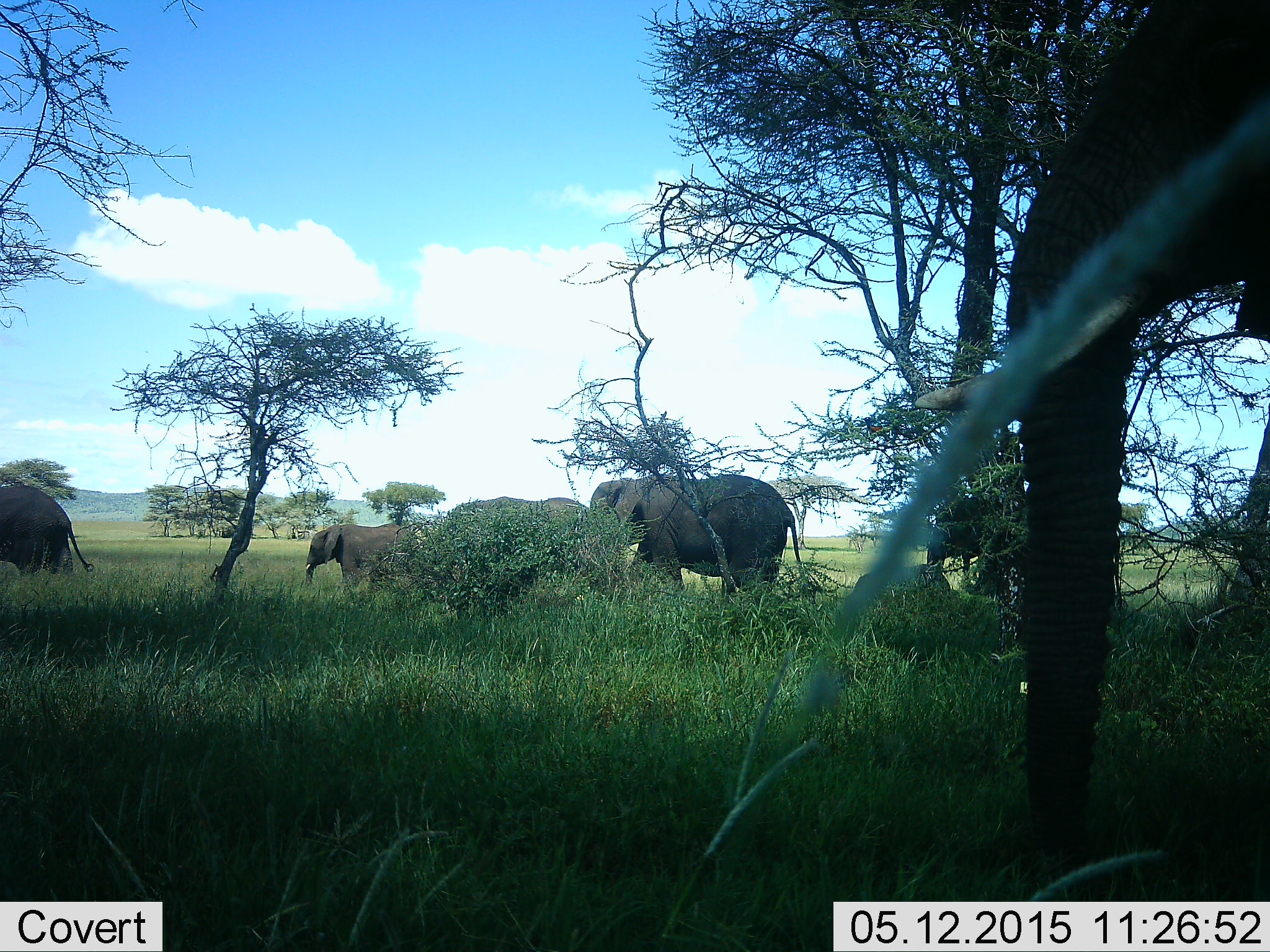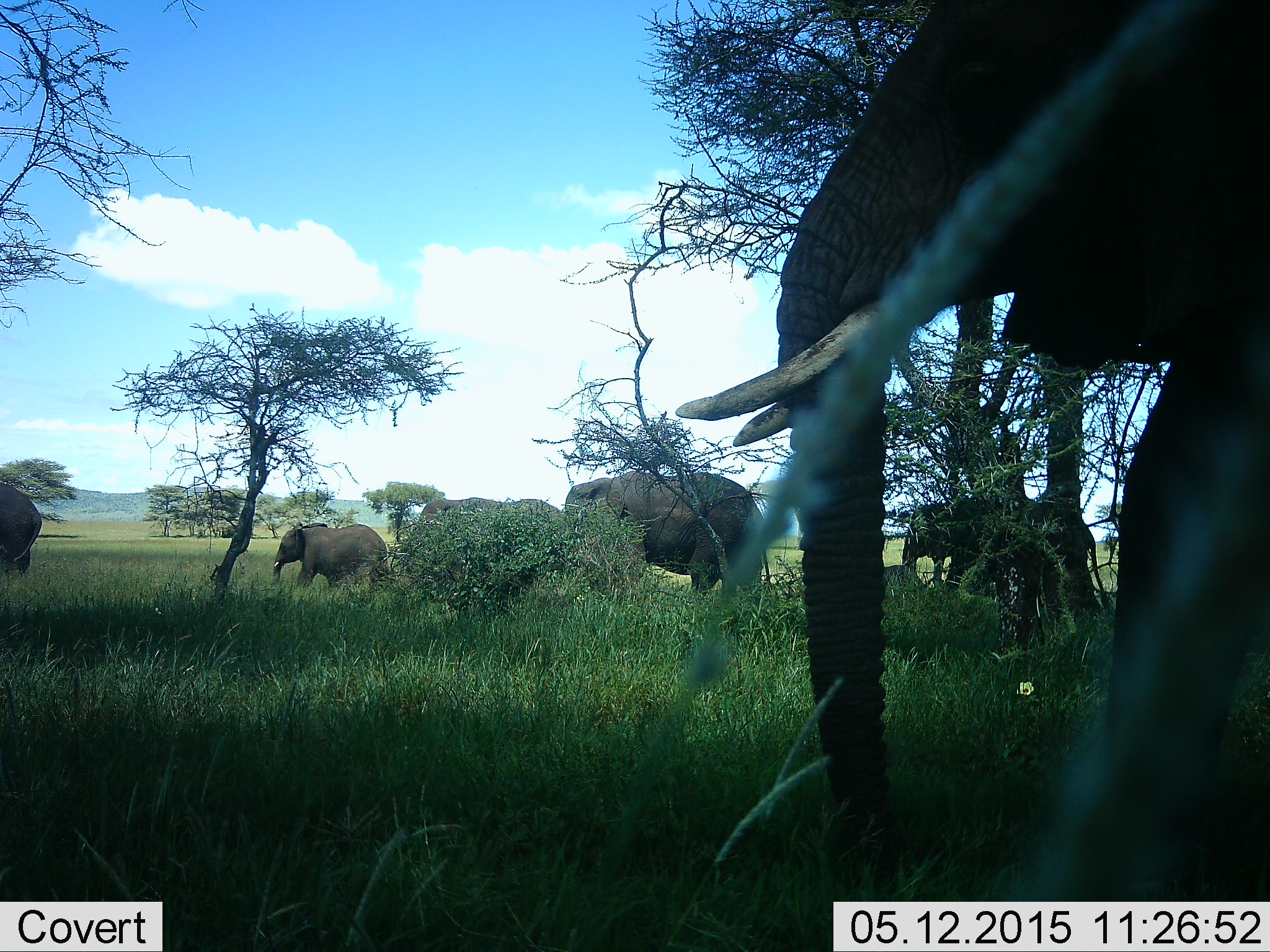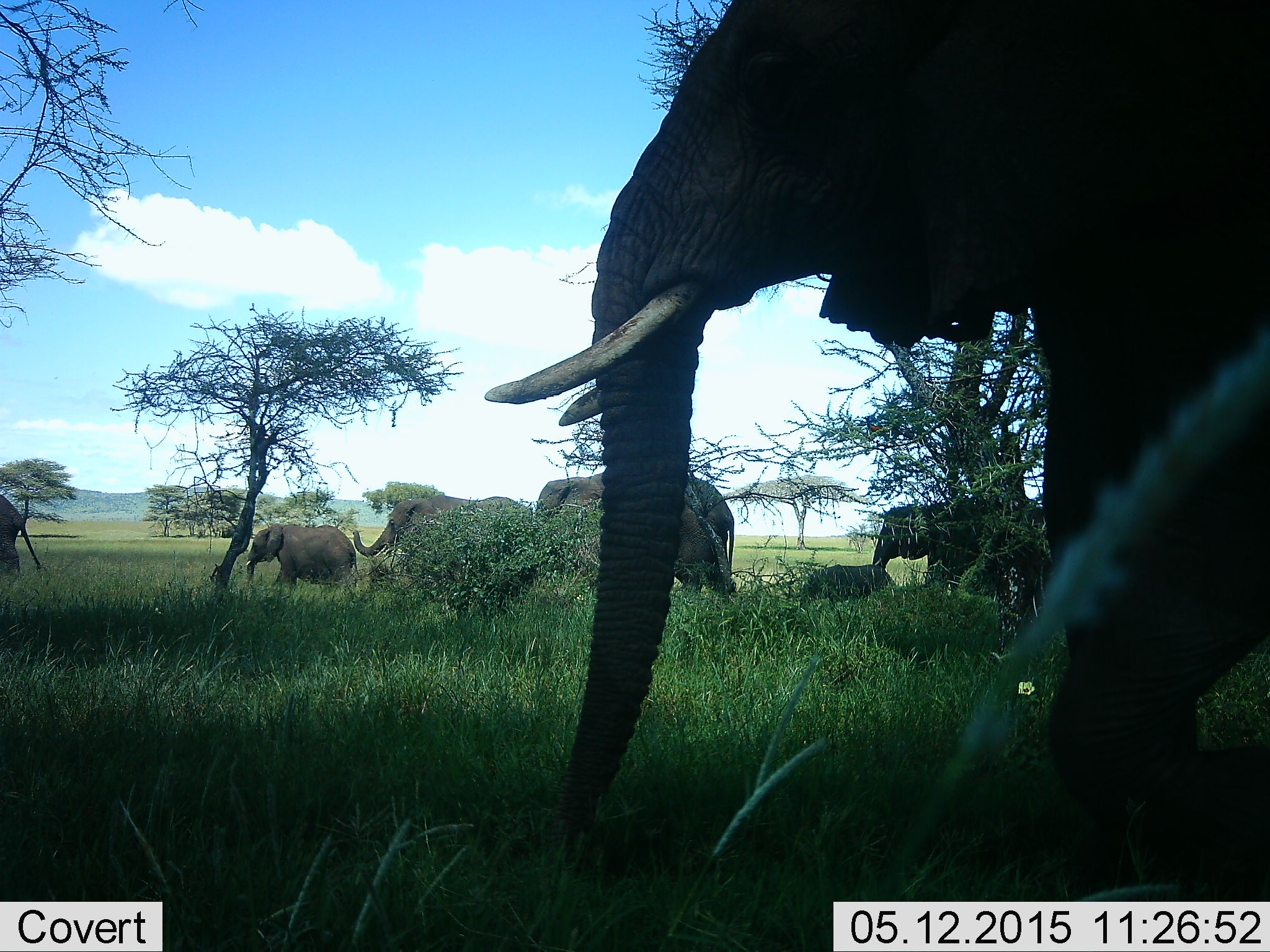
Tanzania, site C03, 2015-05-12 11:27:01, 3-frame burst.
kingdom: Animalia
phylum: Chordata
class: Mammalia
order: Proboscidea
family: Elephantidae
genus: Loxodonta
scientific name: Loxodonta africana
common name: african bush elephant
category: elephant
Elephant (african bush elephant) (Loxodonta africana), count 6. Behavior (volunteer vote fractions): standing 10%, resting 0%, moving 100%, interacting 0%. Young present (vote fraction): 60%. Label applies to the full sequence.